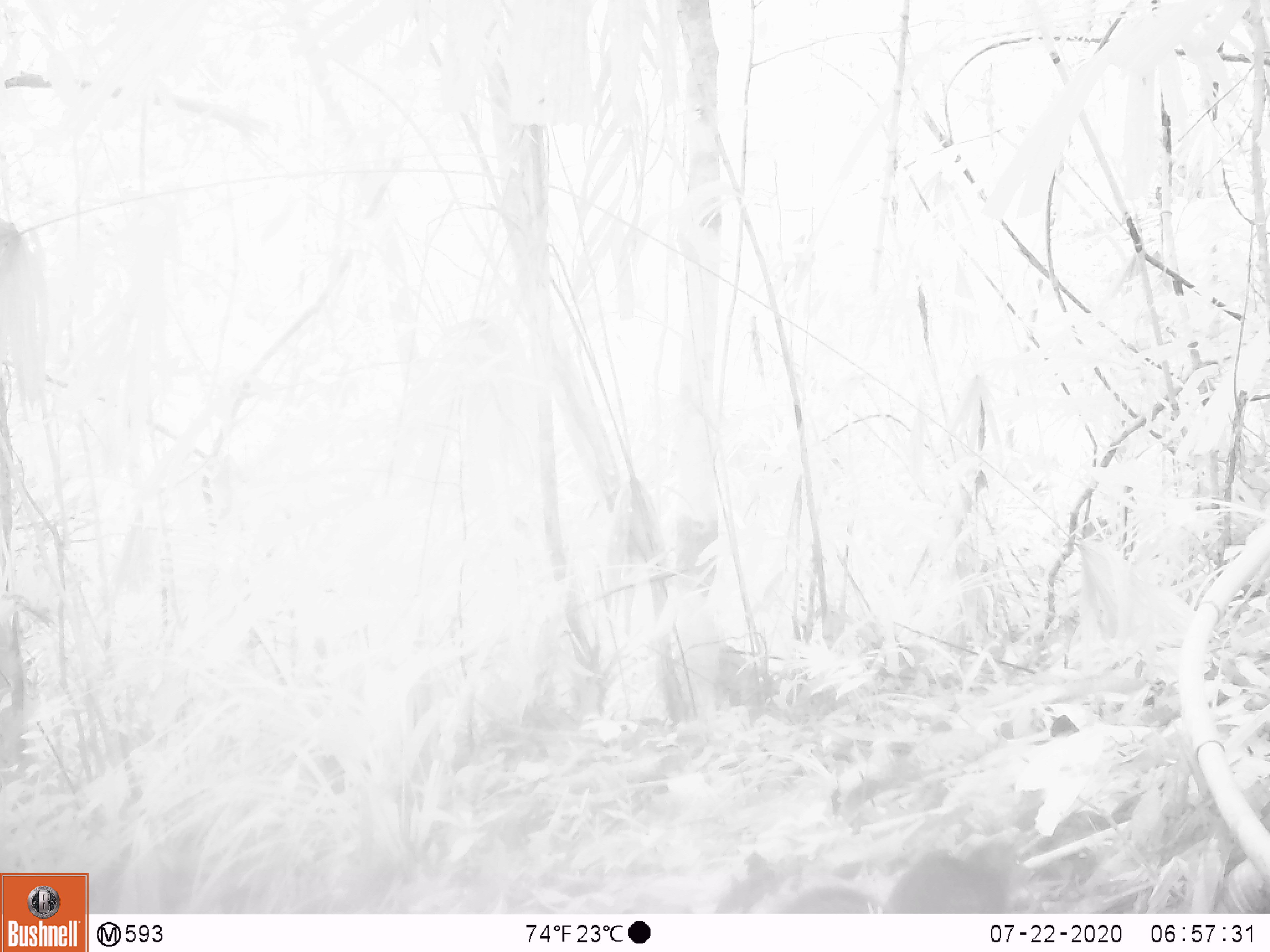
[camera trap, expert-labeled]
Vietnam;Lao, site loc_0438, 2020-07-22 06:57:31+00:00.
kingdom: Animalia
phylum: Chordata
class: Mammalia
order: Rodentia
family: Sciuridae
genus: Dremomys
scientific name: Dremomys rufigenis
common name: red-cheeked squirrel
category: red cheeked squirrel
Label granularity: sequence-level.